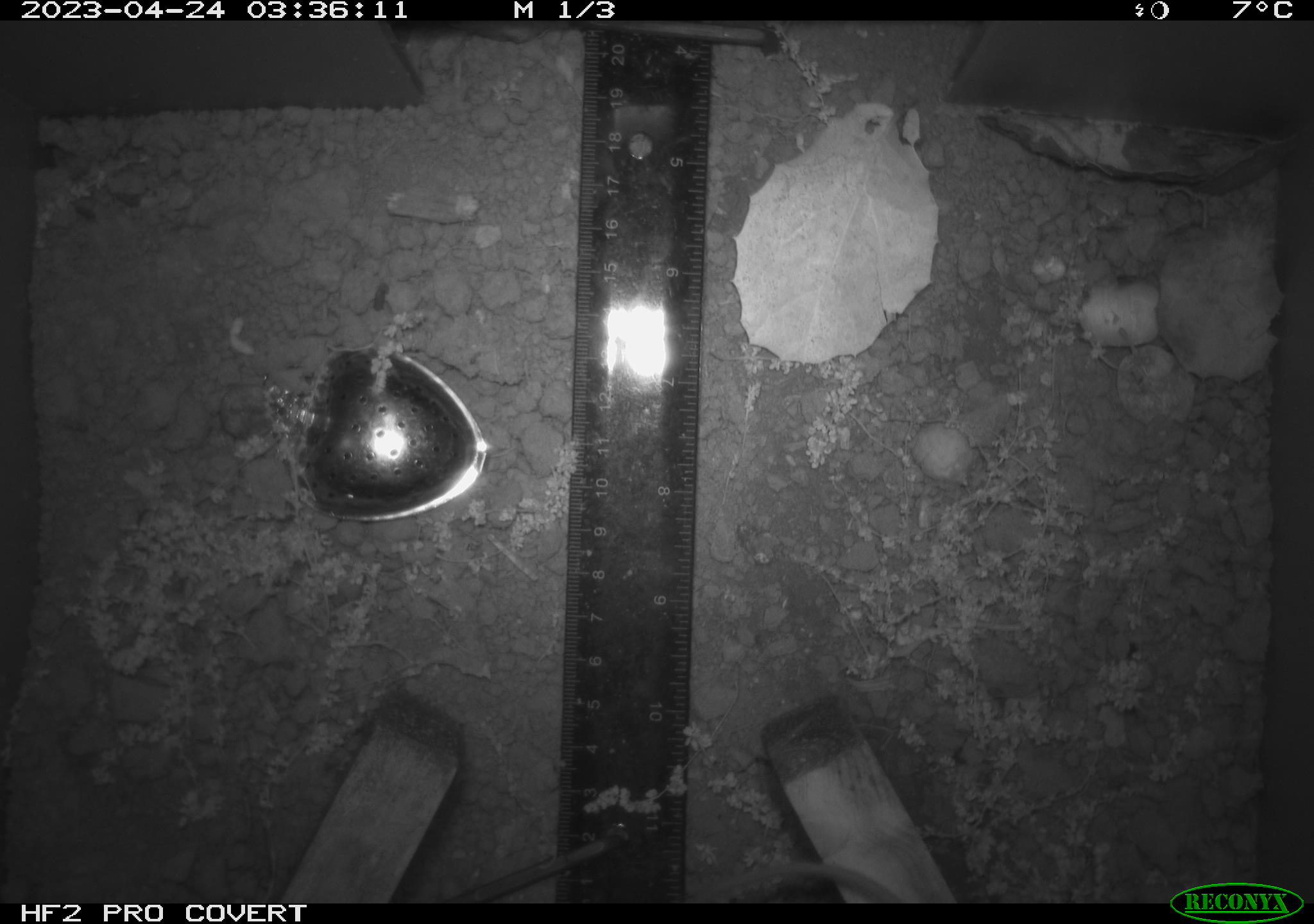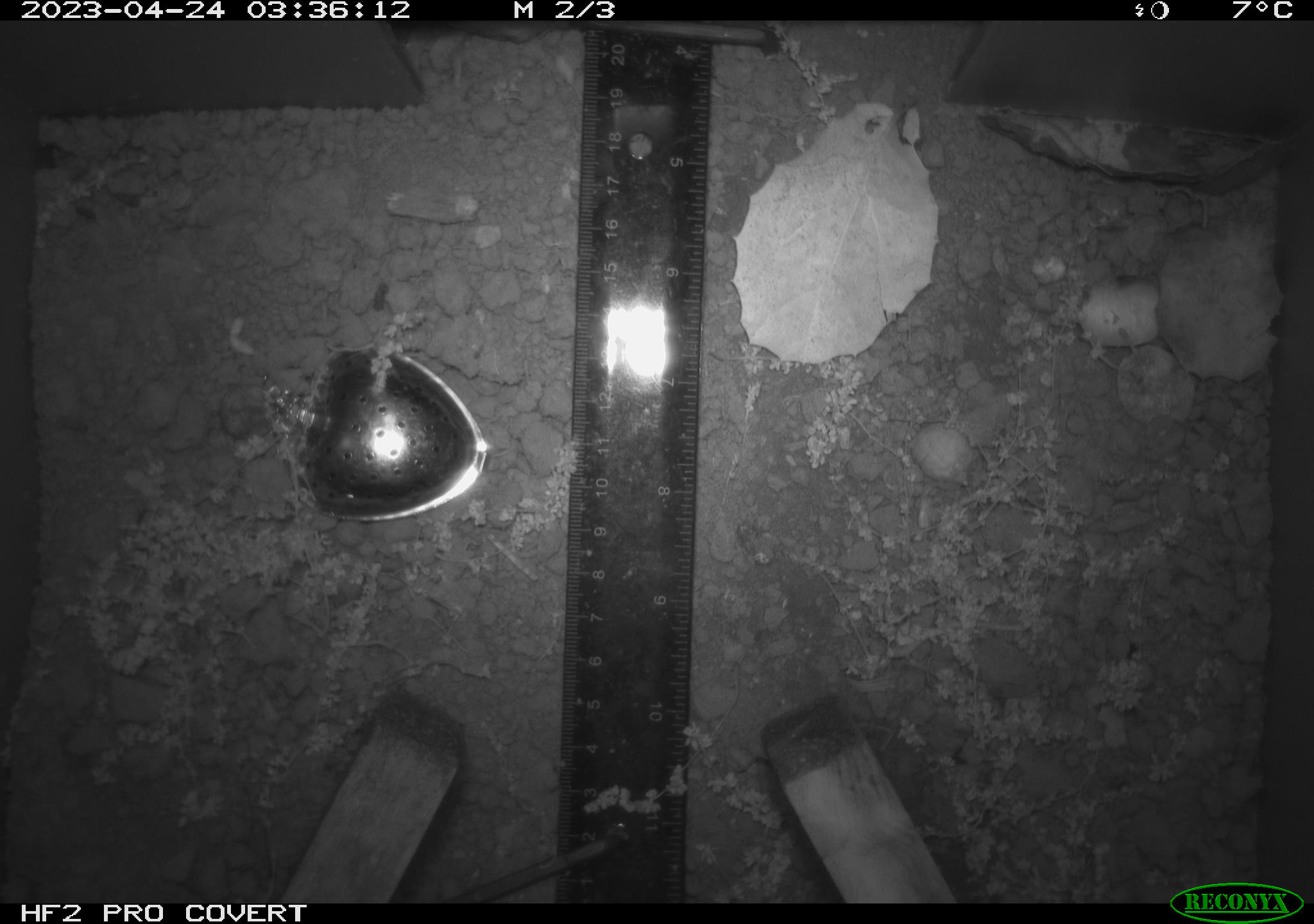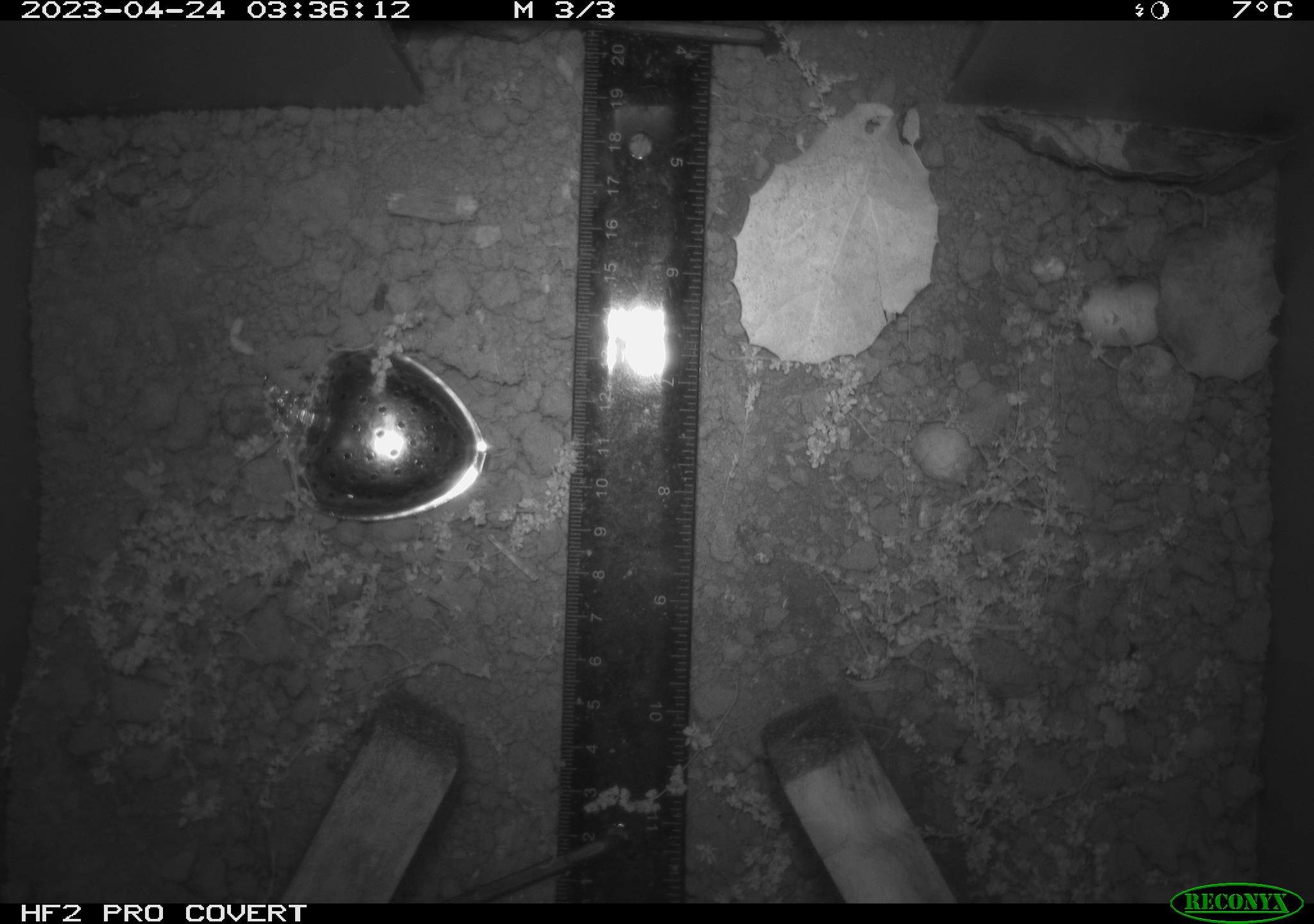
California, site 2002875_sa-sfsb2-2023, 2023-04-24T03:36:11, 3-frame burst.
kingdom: Animalia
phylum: Chordata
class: Mammalia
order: Rodentia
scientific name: Rodentia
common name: mouse species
Mouse species (Rodentia).